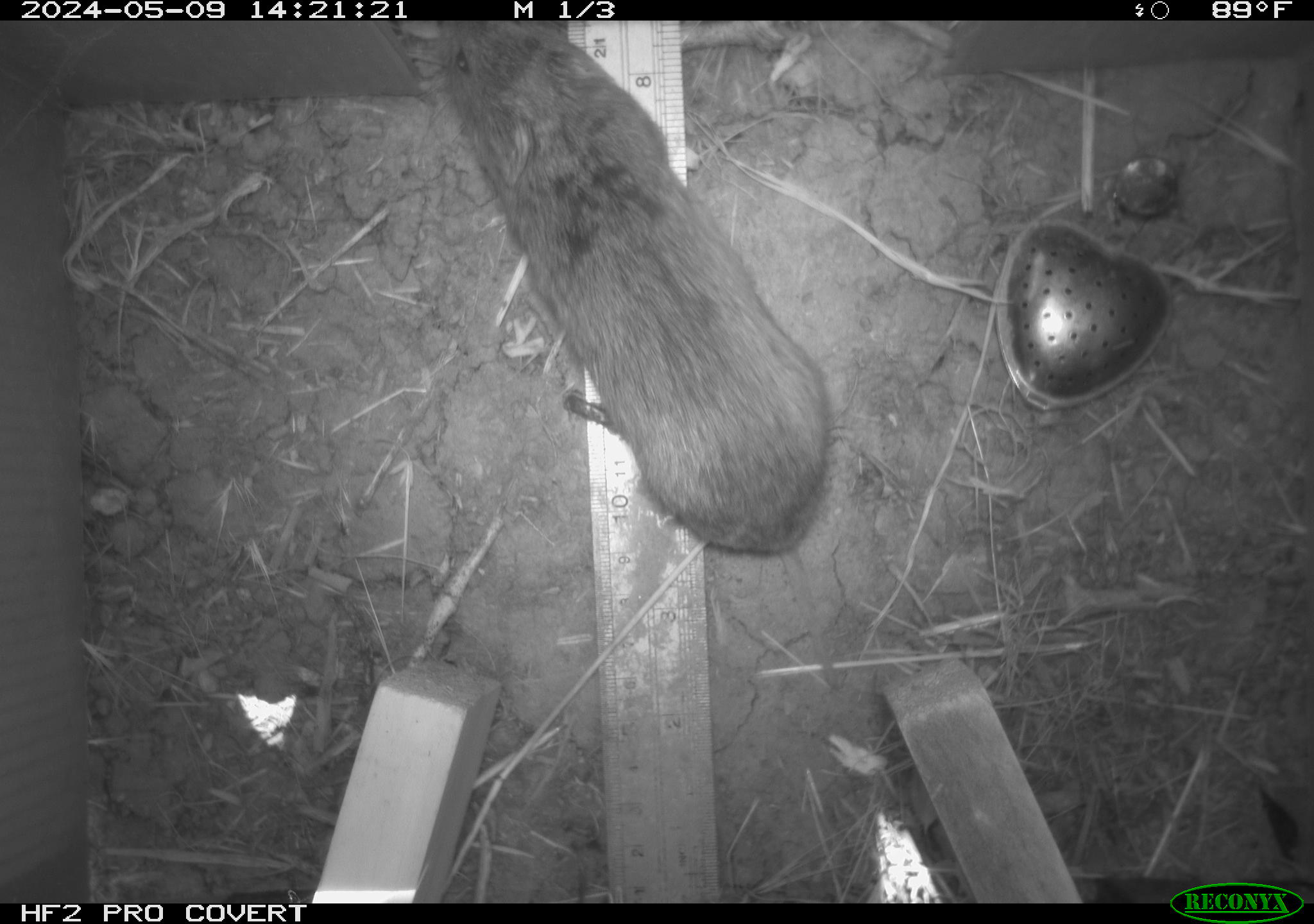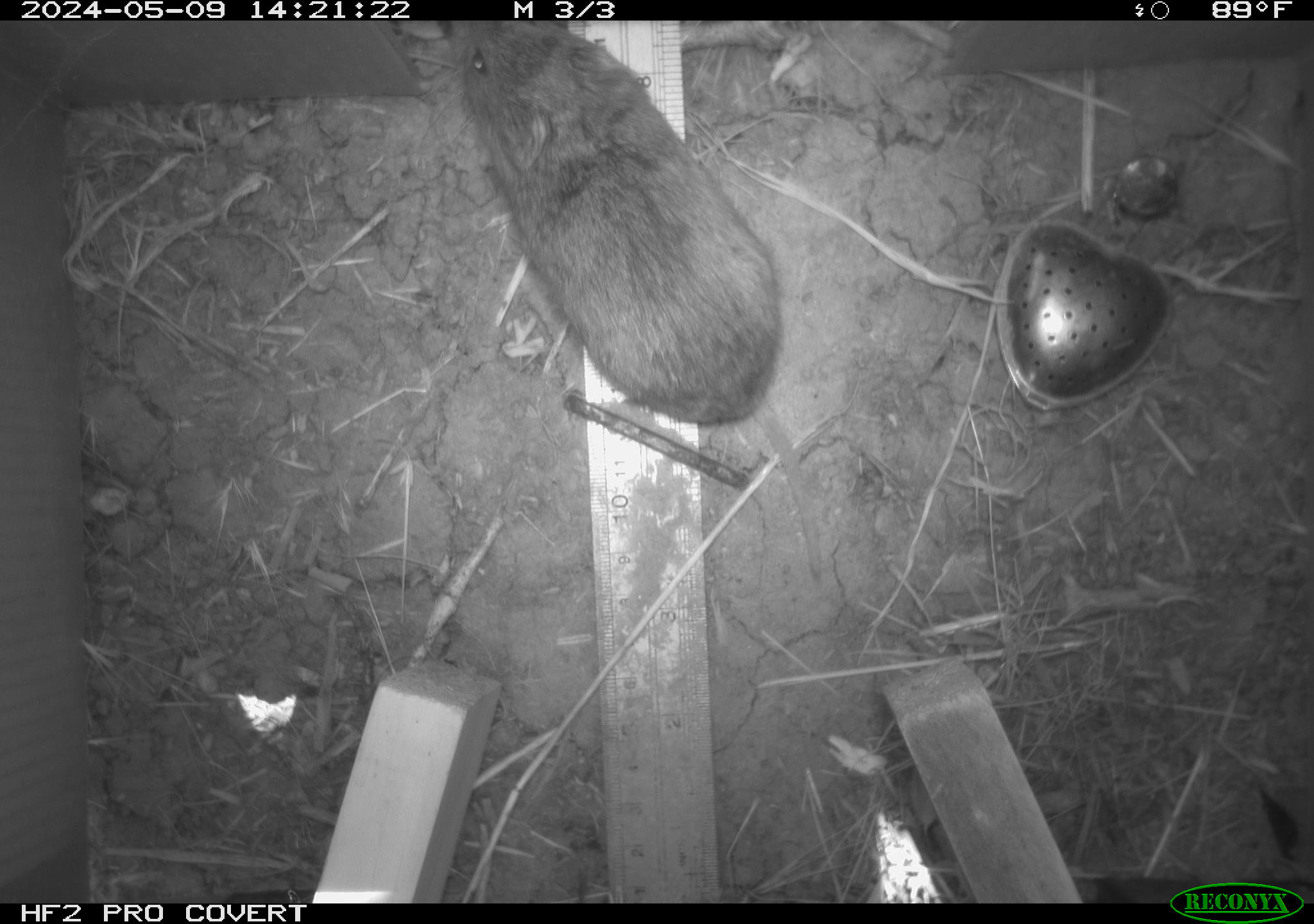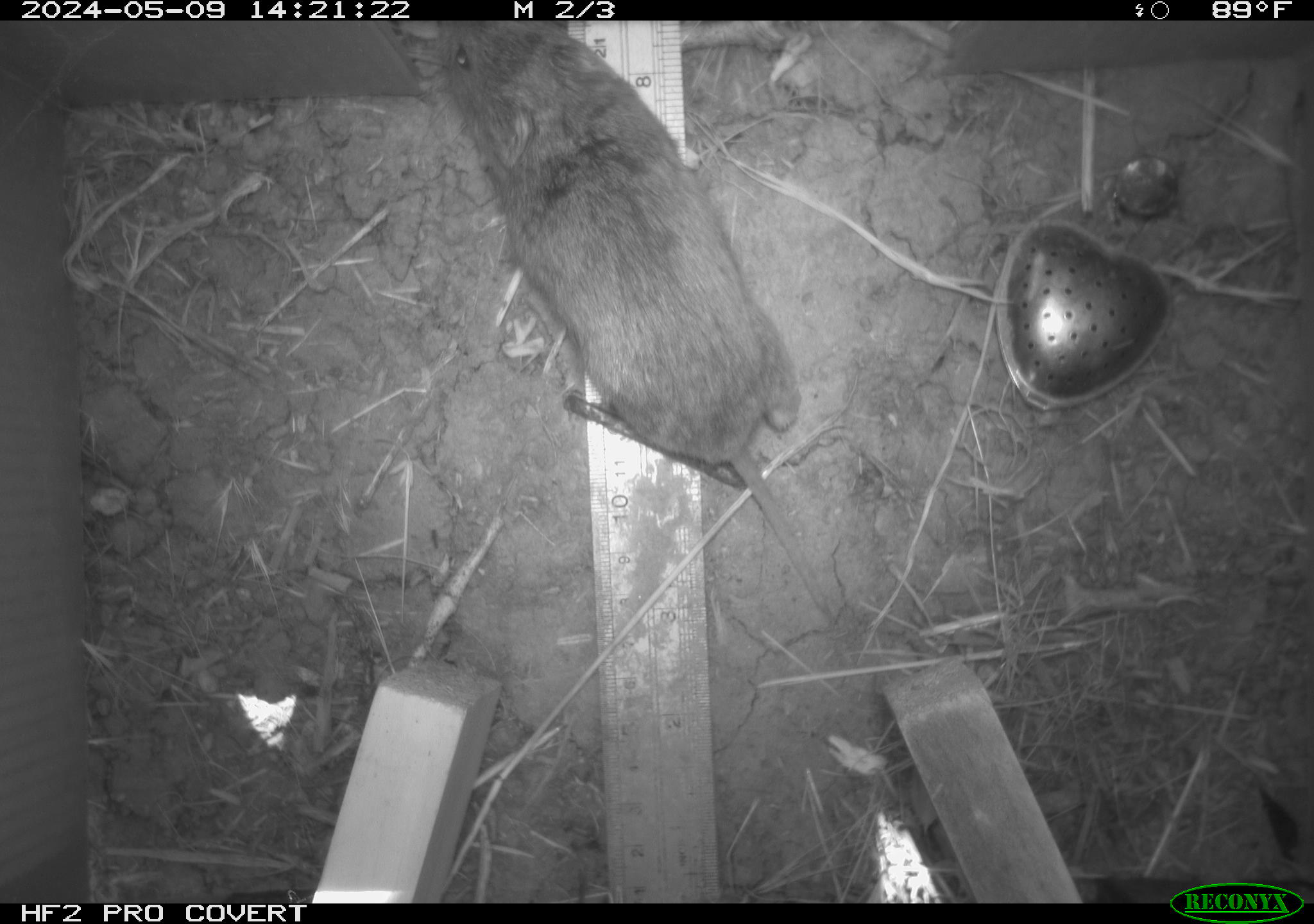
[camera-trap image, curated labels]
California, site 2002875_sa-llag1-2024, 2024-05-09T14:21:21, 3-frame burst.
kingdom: Animalia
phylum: Chordata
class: Mammalia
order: Rodentia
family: Cricetidae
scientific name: Arvicolinae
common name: voles, lemmings, and muskrats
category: arvicolinae subfamily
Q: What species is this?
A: Arvicolinae subfamily (voles, lemmings, and muskrats) (Arvicolinae).